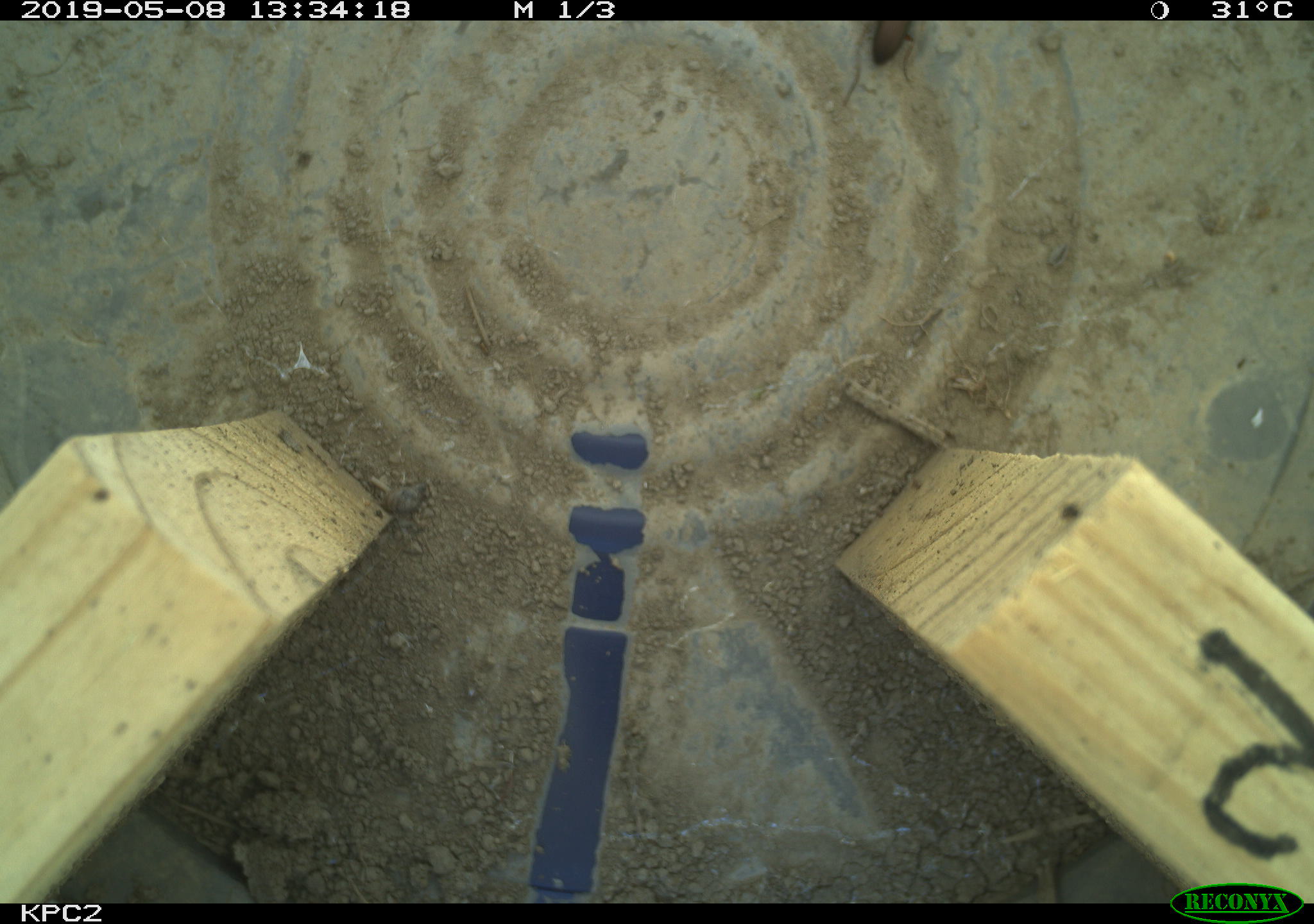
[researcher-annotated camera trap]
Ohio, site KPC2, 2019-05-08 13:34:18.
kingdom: Animalia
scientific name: Animalia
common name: animal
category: invertebrate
Invertebrate (animal) (Animalia).